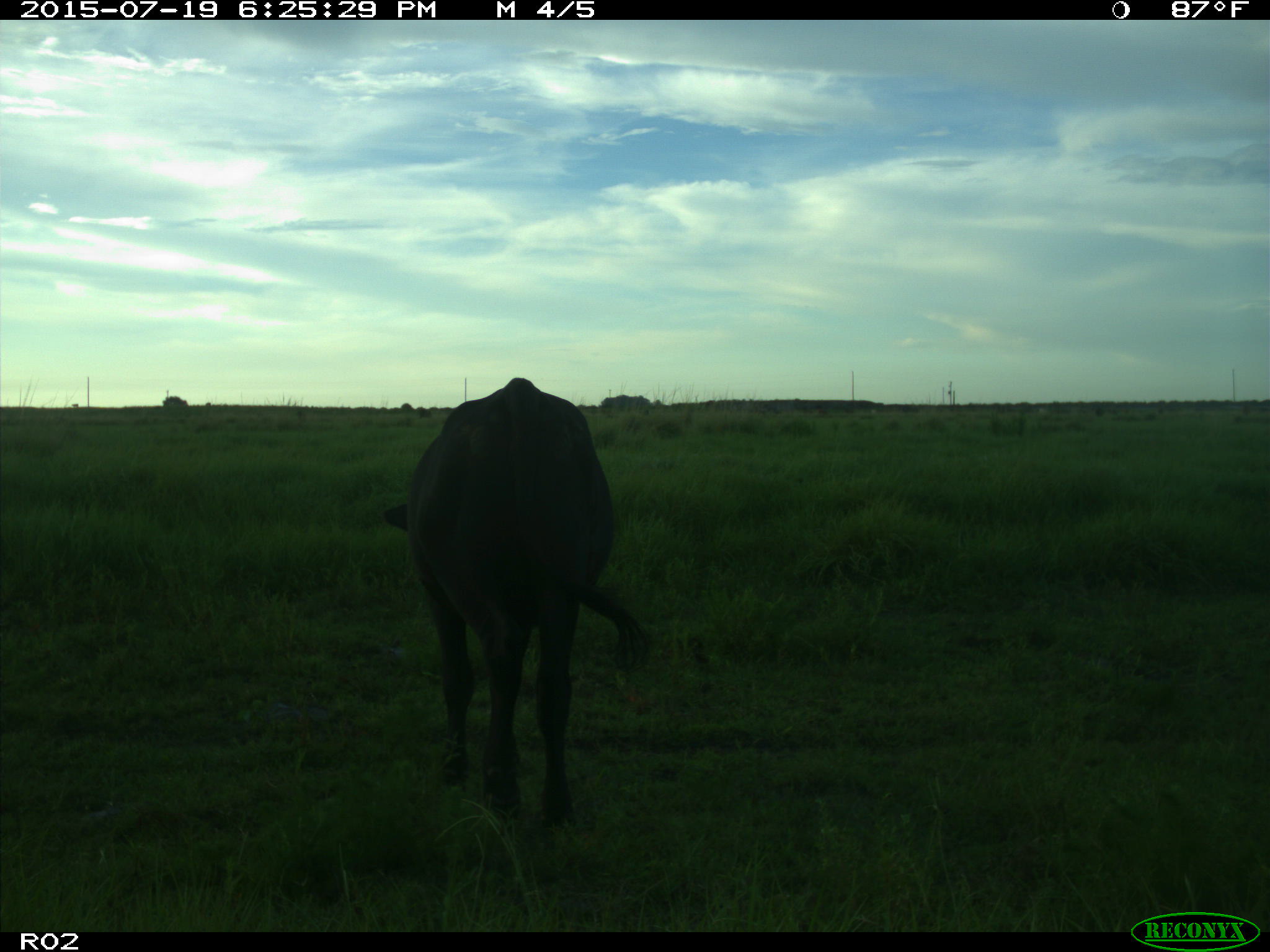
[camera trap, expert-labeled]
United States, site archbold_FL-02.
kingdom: Animalia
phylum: Chordata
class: Mammalia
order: Artiodactyla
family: Bovidae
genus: Bos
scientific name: Bos taurus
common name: domestic cow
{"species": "Bos taurus (domestic cow)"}